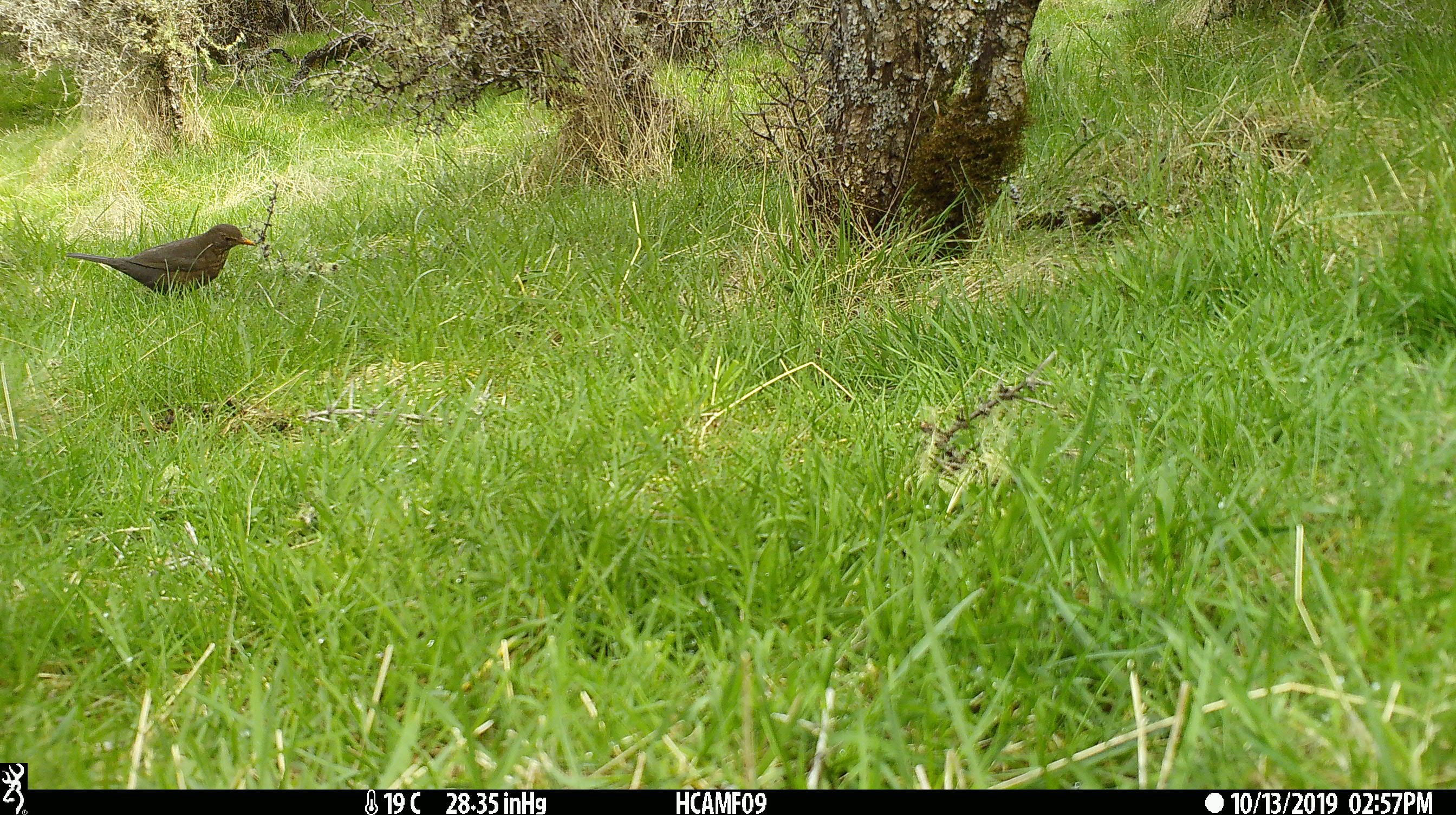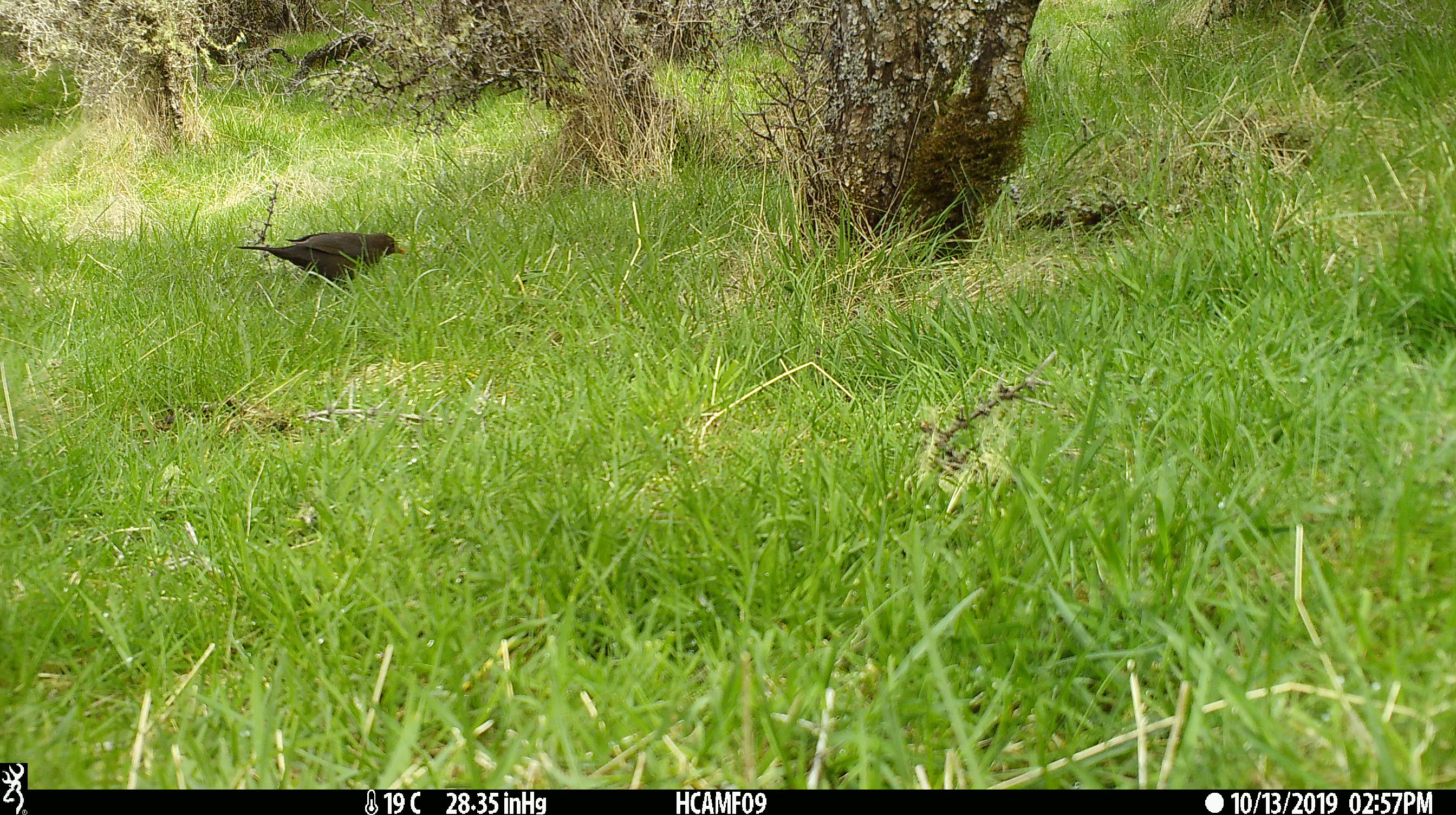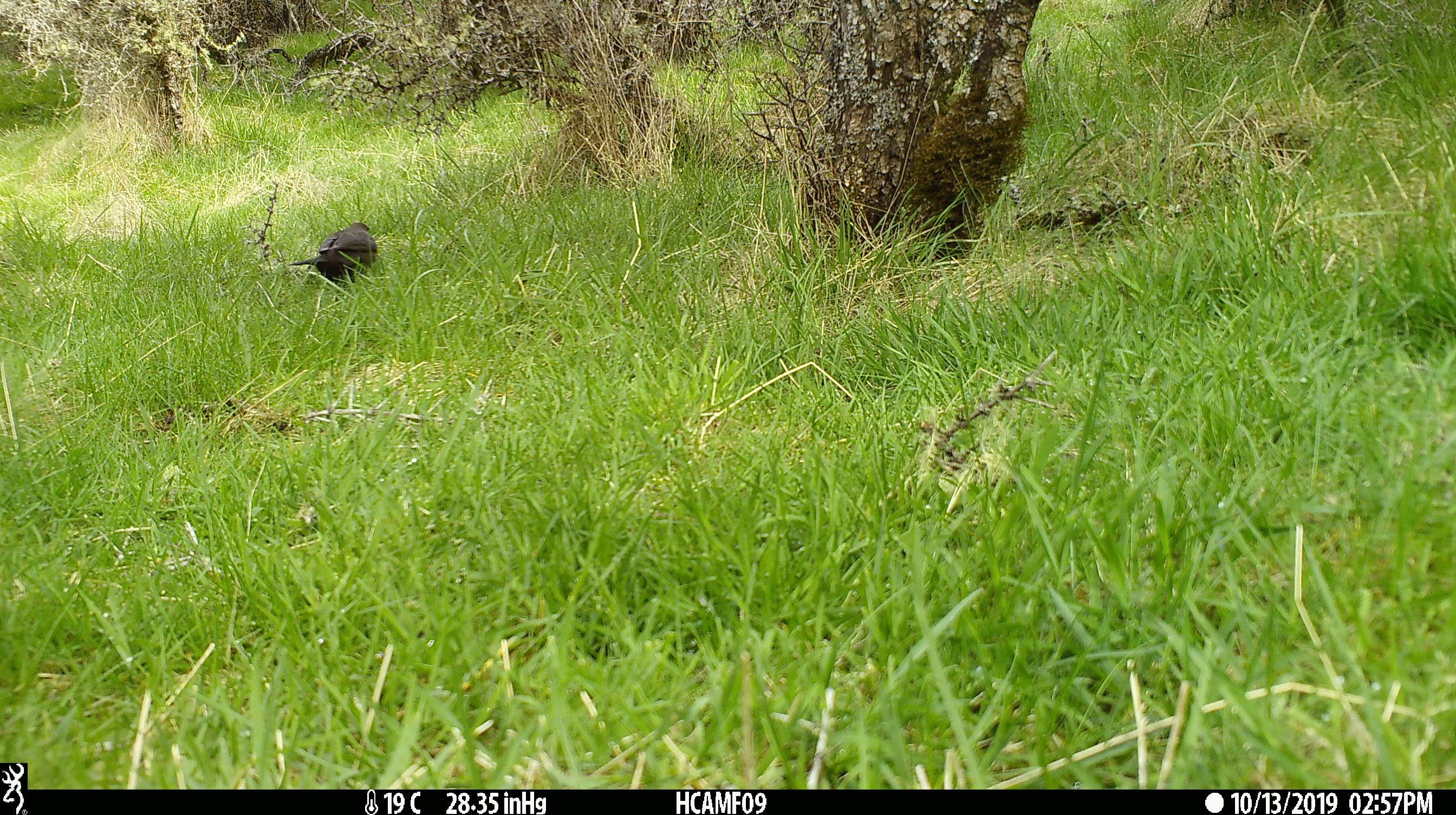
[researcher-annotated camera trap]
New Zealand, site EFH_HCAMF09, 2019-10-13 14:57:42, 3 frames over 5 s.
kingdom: Animalia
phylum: Chordata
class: Aves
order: Passeriformes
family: Turdidae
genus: Turdus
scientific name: Turdus merula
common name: eurasian blackbird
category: blackbird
Blackbird (eurasian blackbird) (Turdus merula).